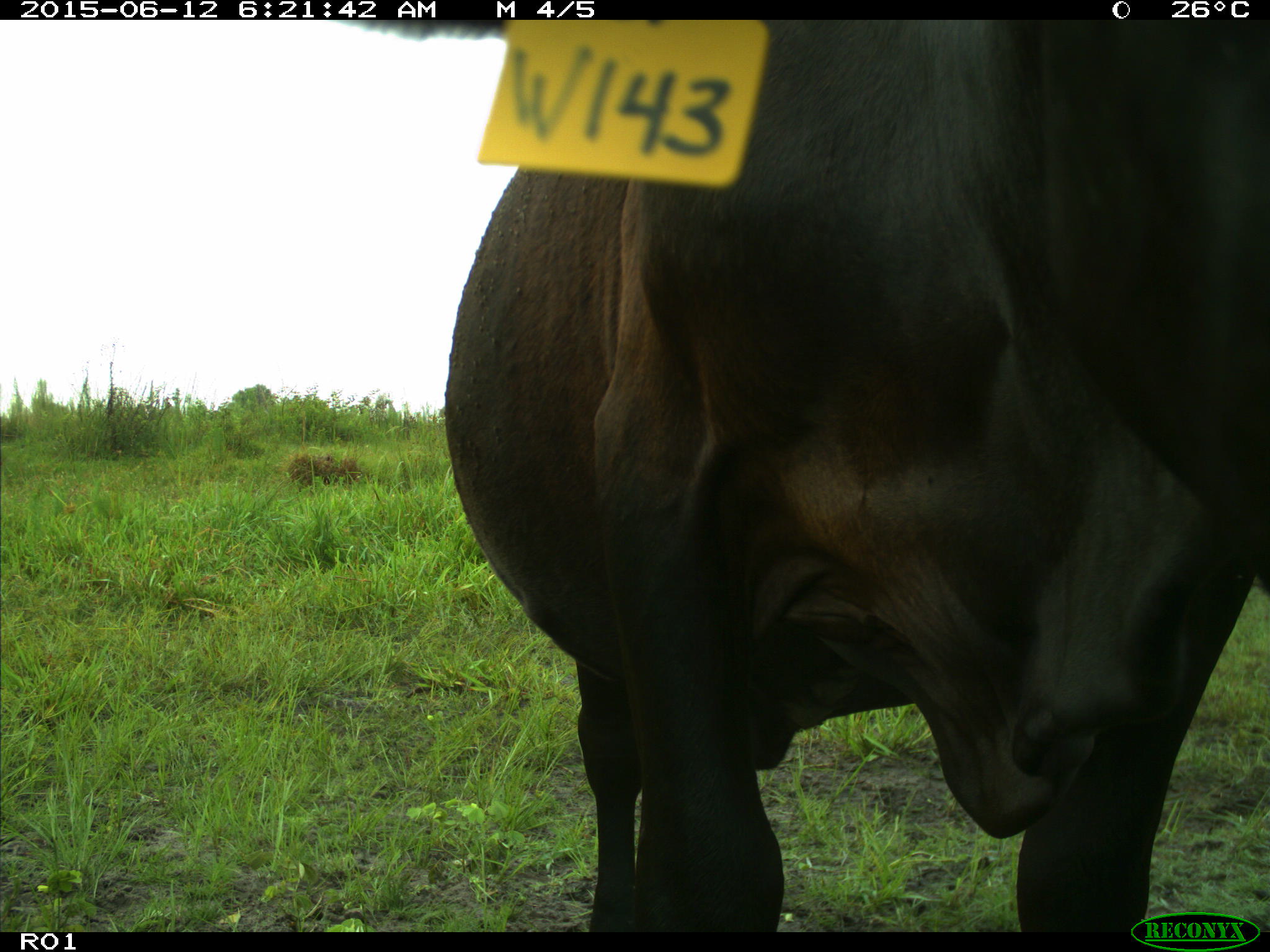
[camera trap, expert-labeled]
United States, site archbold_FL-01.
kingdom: Animalia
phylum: Chordata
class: Mammalia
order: Artiodactyla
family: Bovidae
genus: Bos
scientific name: Bos taurus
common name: domestic cow